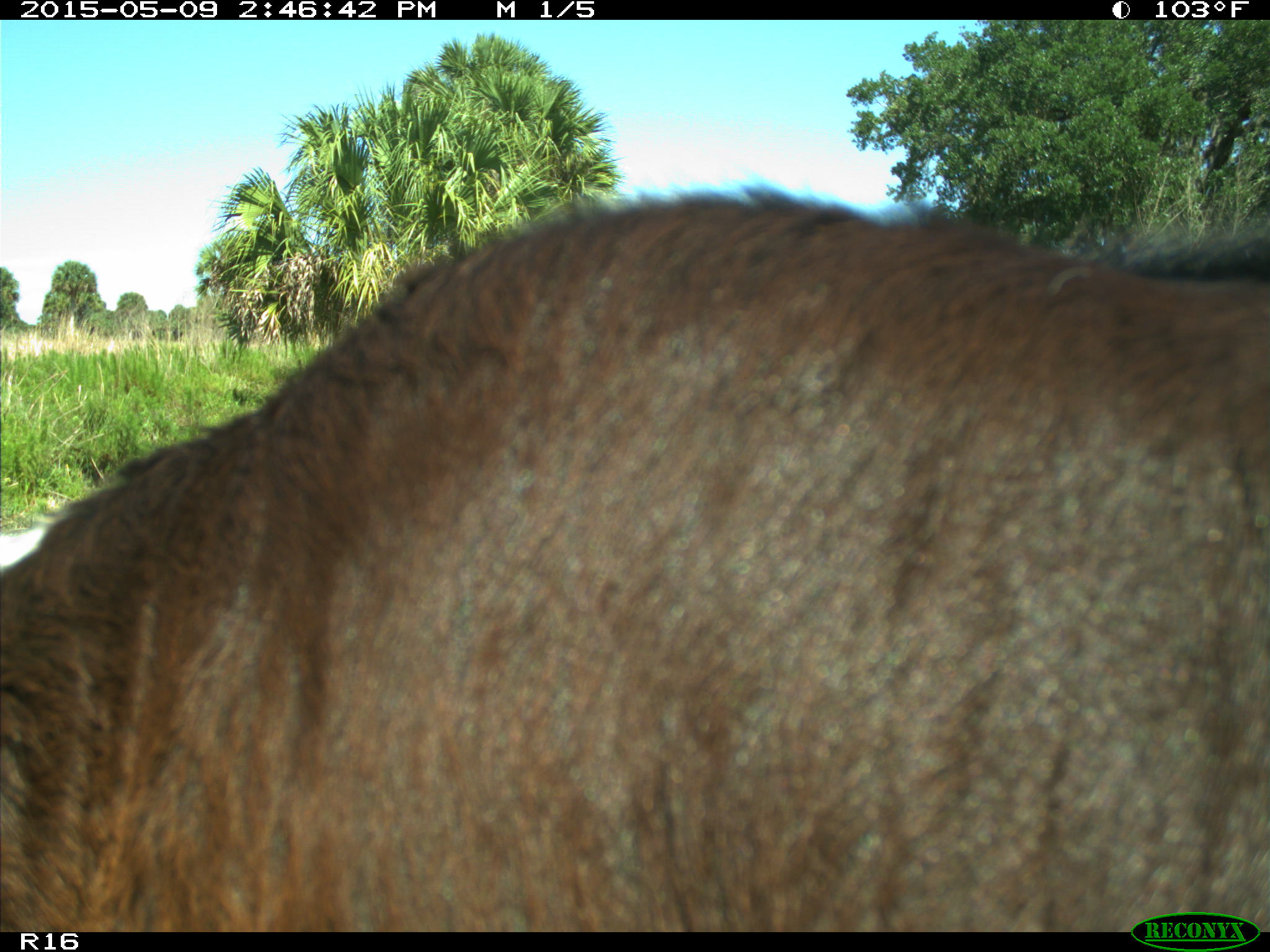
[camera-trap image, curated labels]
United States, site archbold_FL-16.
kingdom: Animalia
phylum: Chordata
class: Mammalia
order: Artiodactyla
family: Bovidae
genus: Bos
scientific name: Bos taurus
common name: domestic cow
Bos taurus (domestic cow).